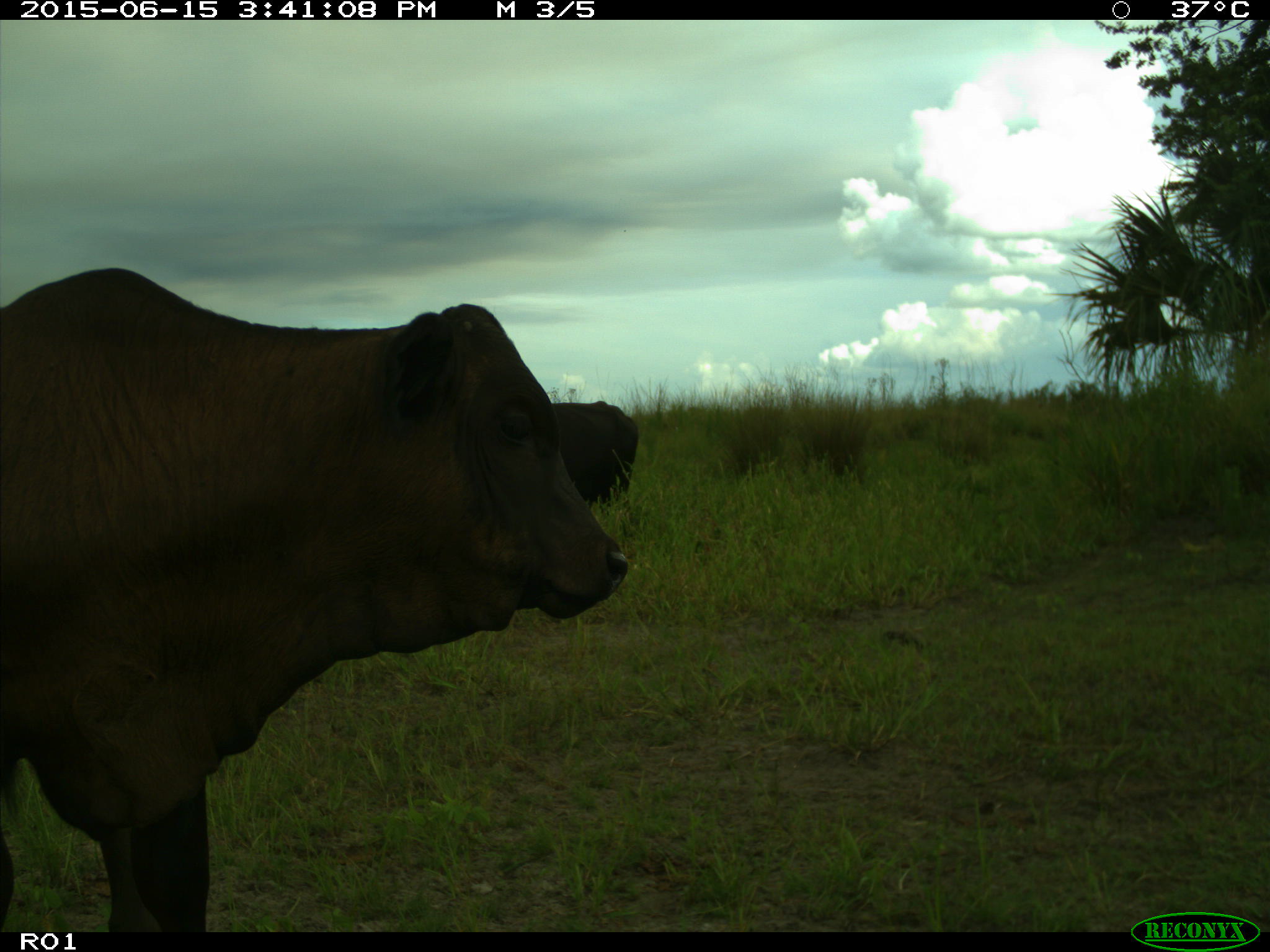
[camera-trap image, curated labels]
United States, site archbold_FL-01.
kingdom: Animalia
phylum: Chordata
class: Mammalia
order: Artiodactyla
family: Bovidae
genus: Bos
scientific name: Bos taurus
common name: domestic cow